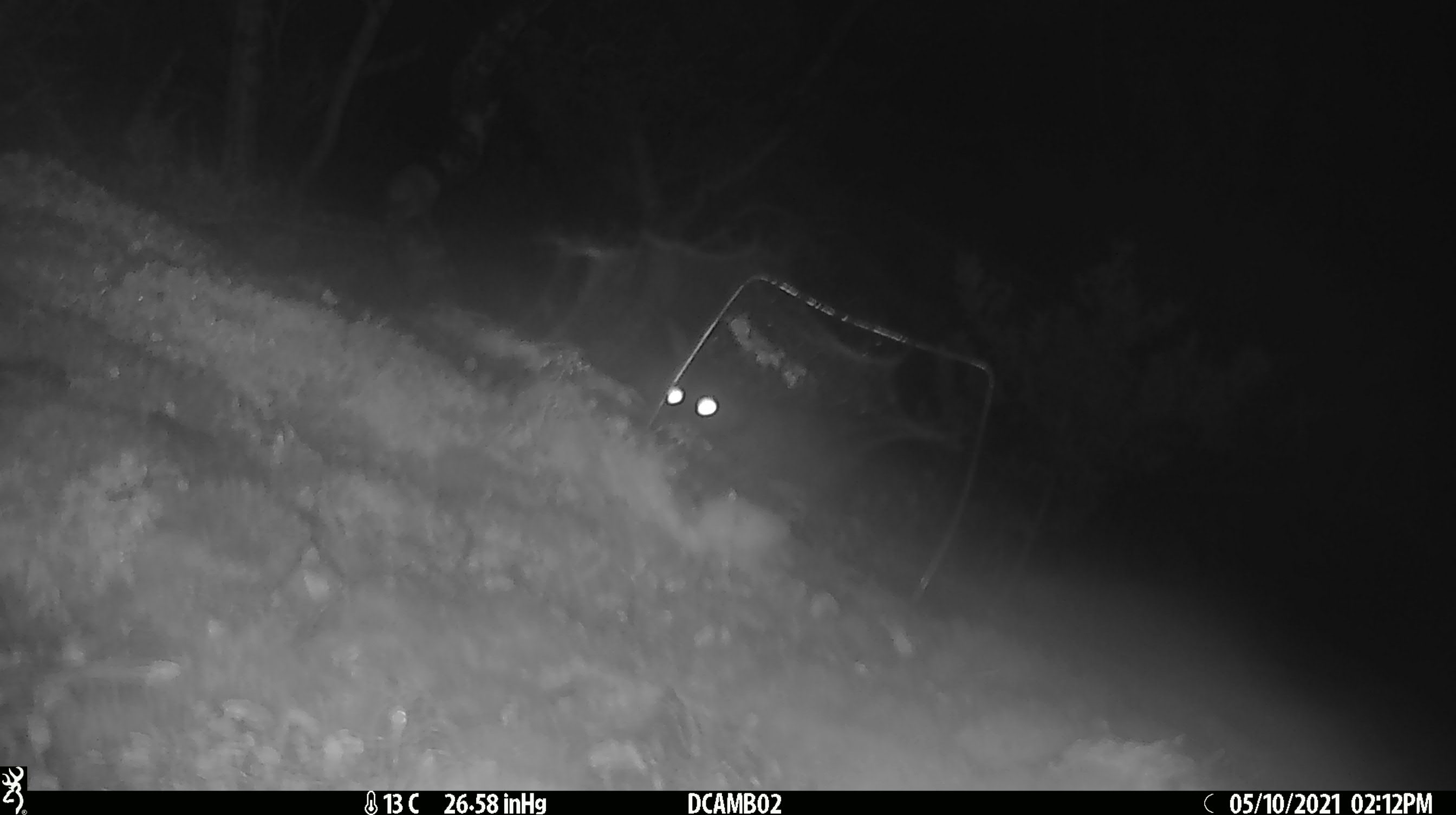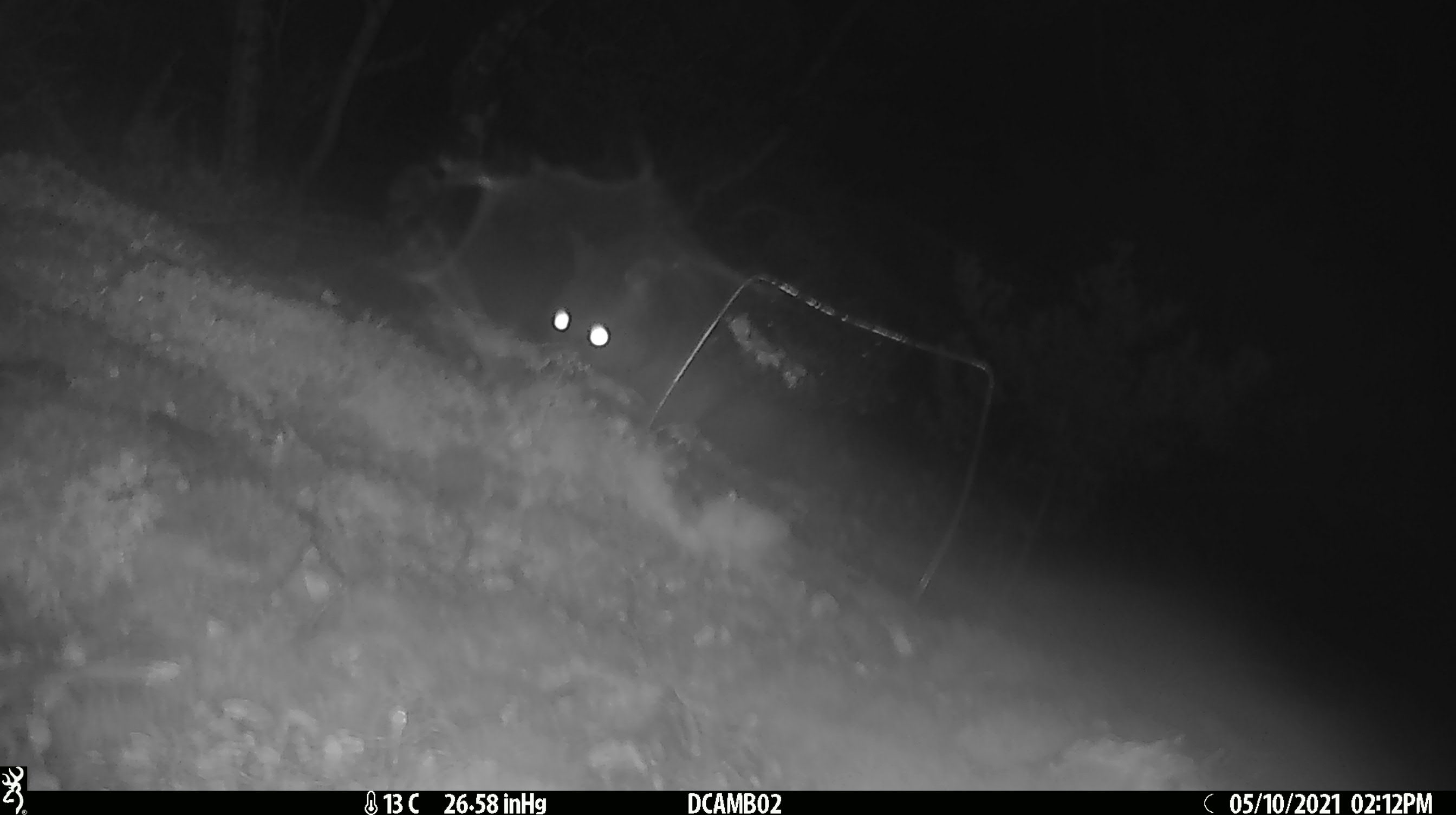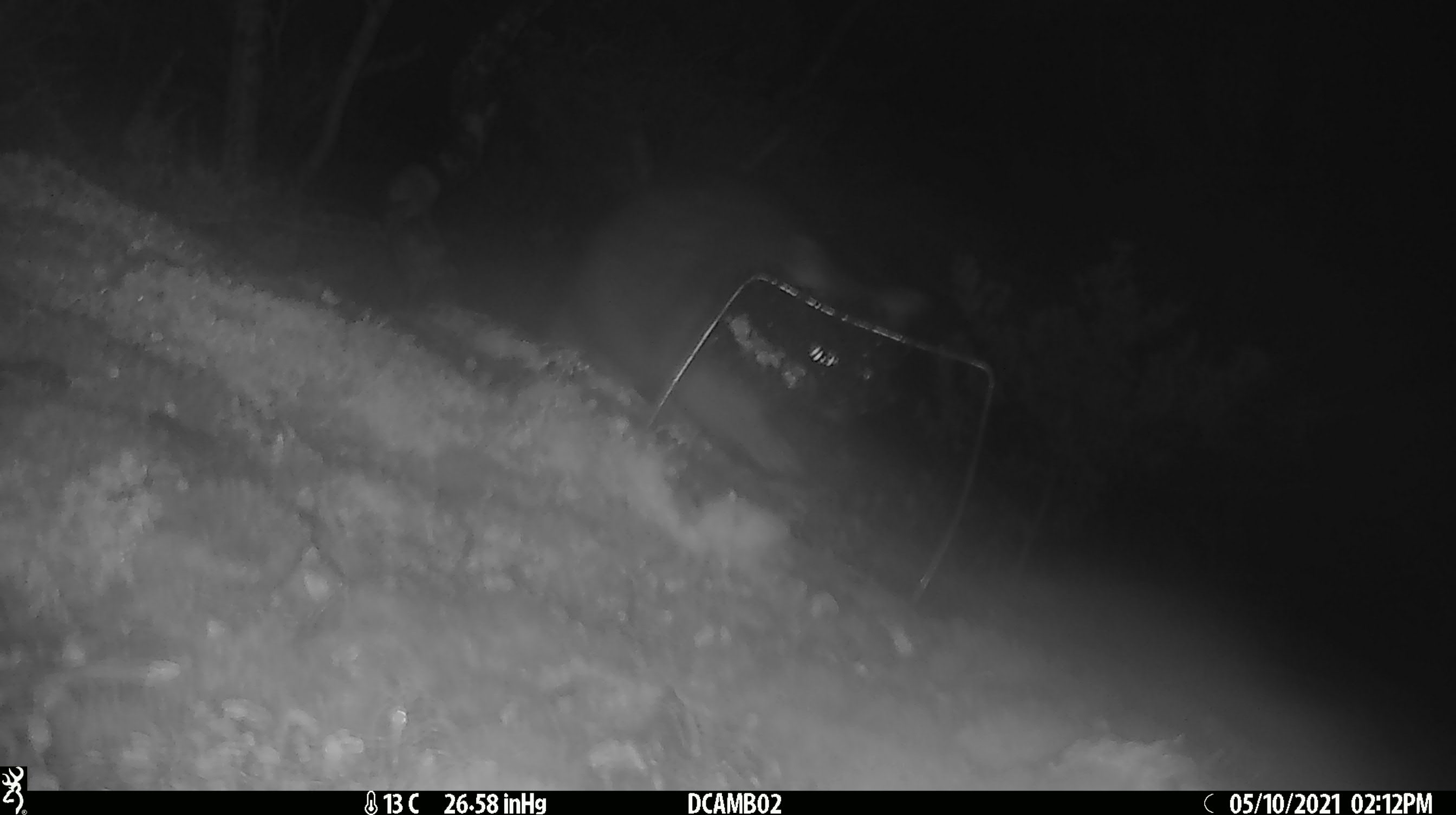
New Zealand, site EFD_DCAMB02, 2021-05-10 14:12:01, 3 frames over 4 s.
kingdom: Animalia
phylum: Chordata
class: Mammalia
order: Diprotodontia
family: Phalangeridae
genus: Trichosurus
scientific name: Trichosurus vulpecula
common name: common brushtail possum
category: possum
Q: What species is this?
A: Possum (common brushtail possum) (Trichosurus vulpecula).